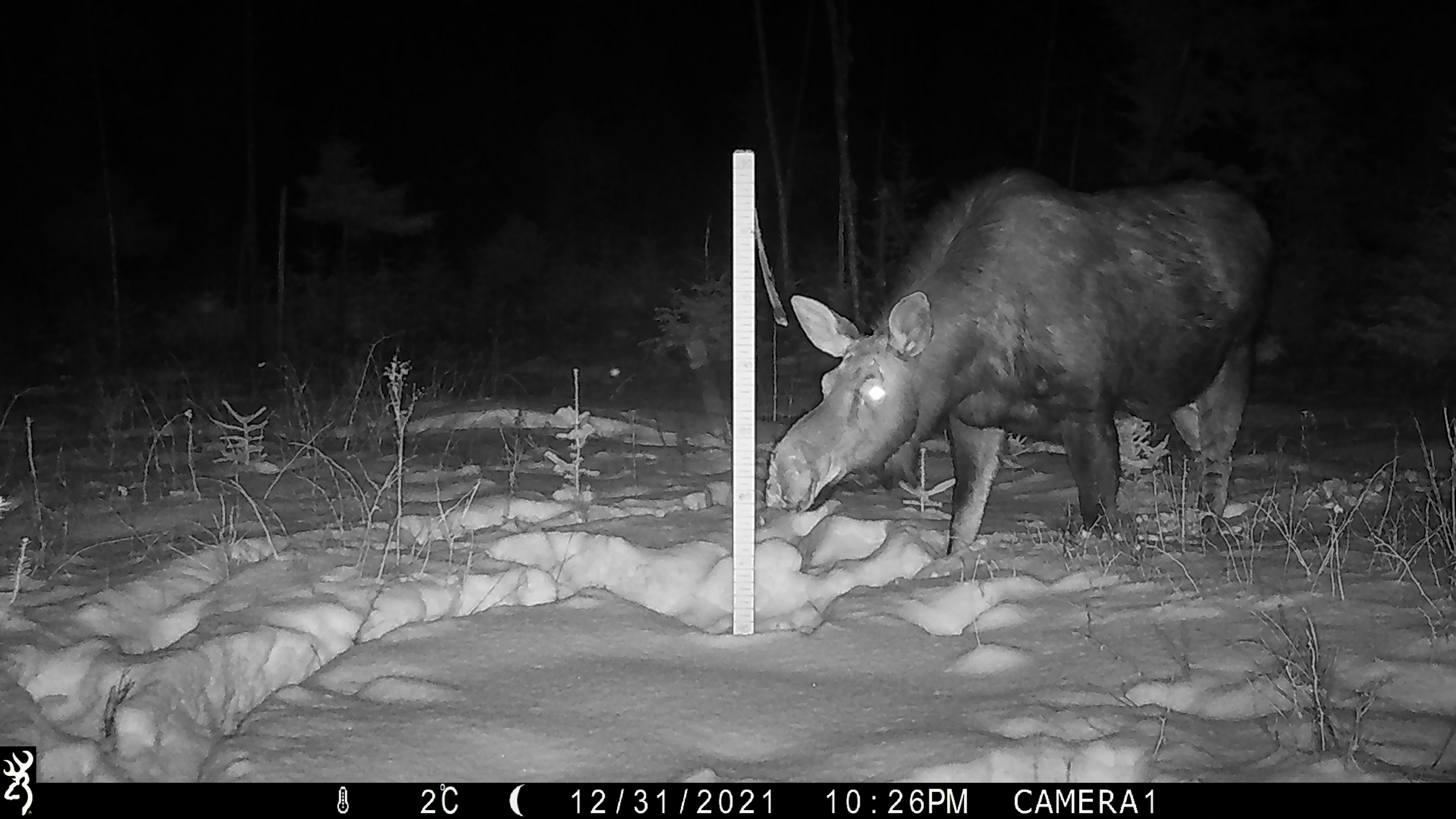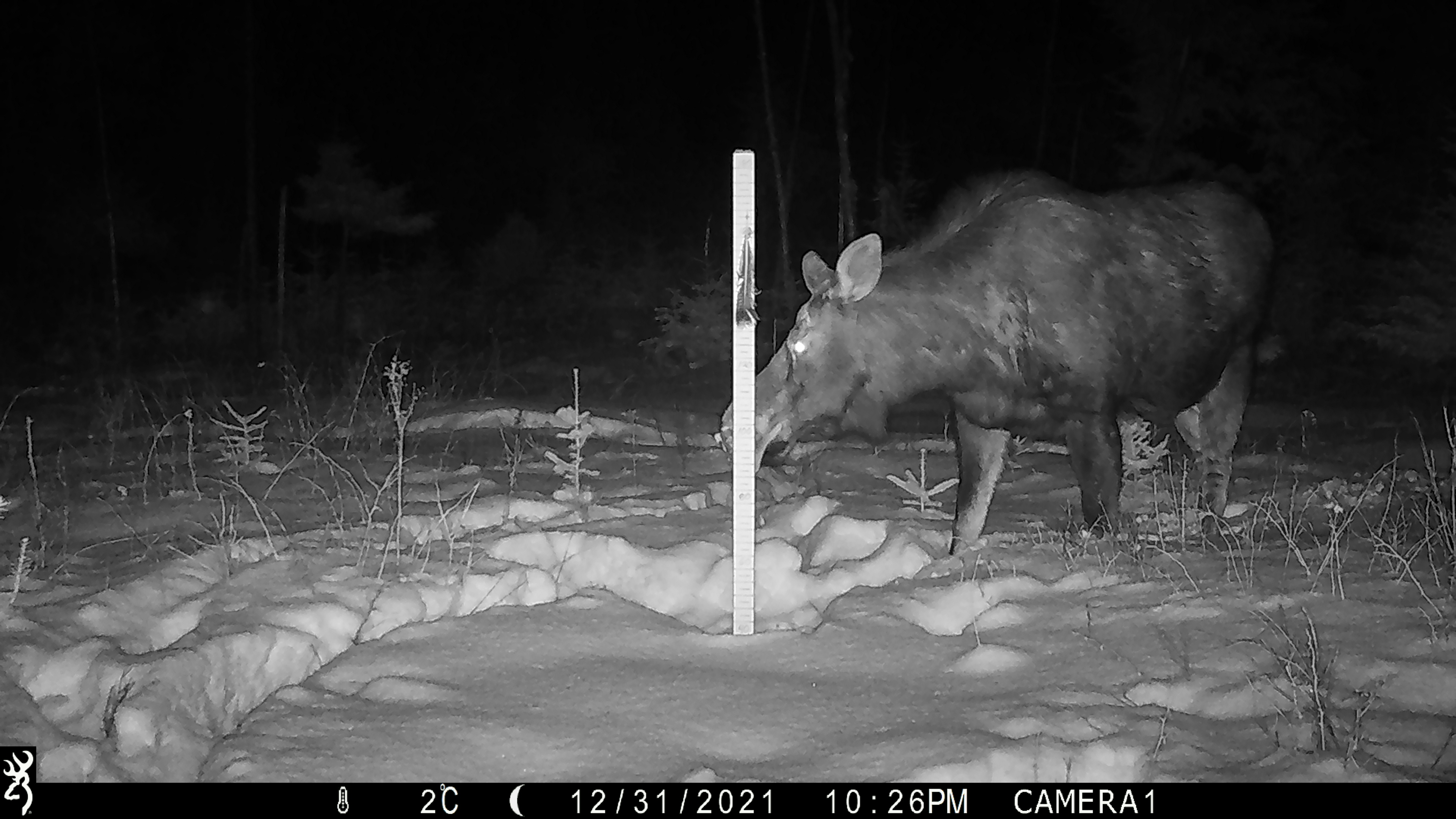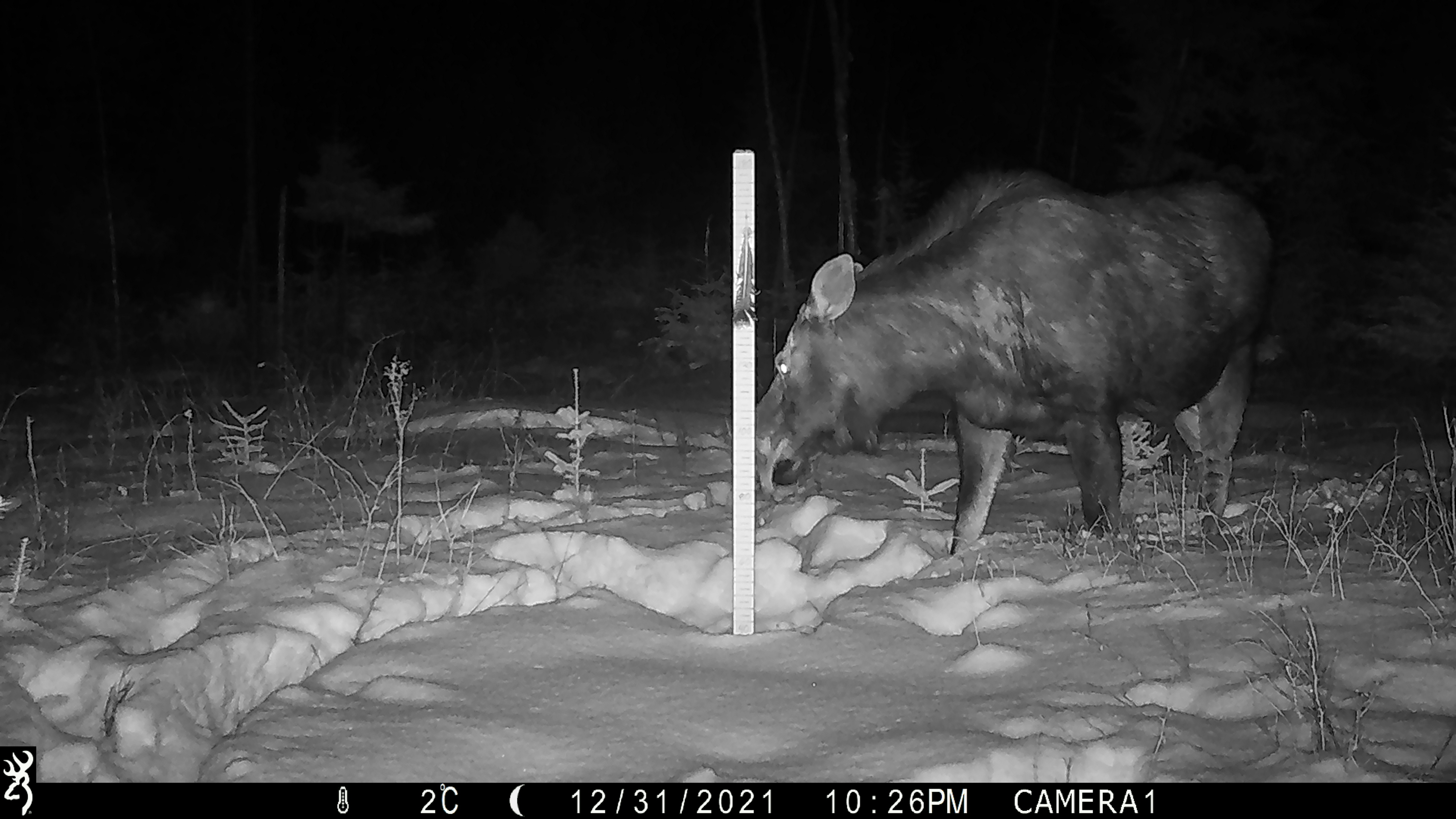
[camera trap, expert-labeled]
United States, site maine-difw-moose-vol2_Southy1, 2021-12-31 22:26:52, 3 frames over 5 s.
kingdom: Animalia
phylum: Chordata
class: Mammalia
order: Artiodactyla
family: Cervidae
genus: Alces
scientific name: Alces alces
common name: moose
Moose (Alces alces).